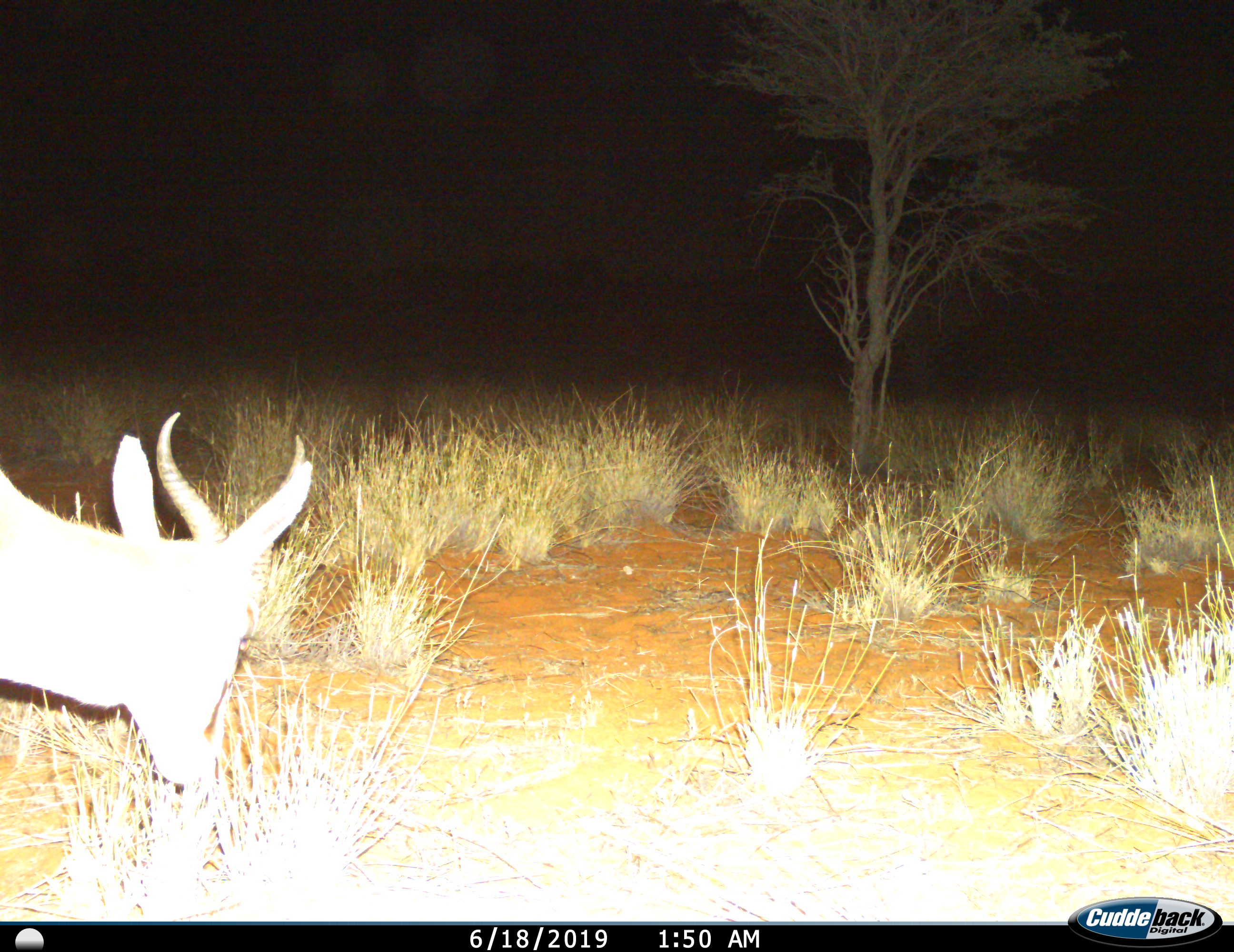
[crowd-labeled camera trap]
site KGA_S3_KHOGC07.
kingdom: Animalia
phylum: Chordata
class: Mammalia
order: Artiodactyla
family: Bovidae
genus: Antidorcas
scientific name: Antidorcas marsupialis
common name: springbok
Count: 1.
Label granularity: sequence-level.